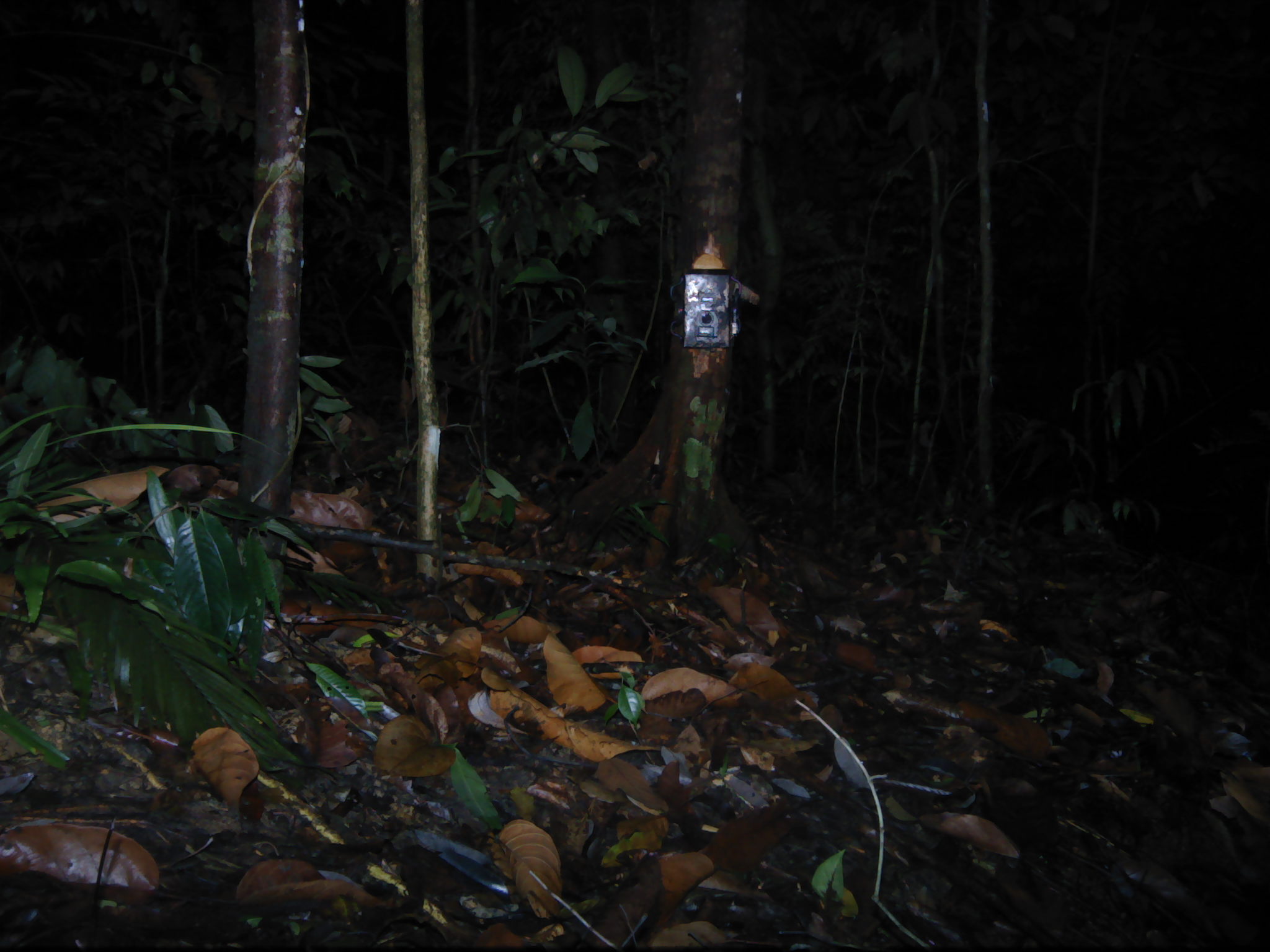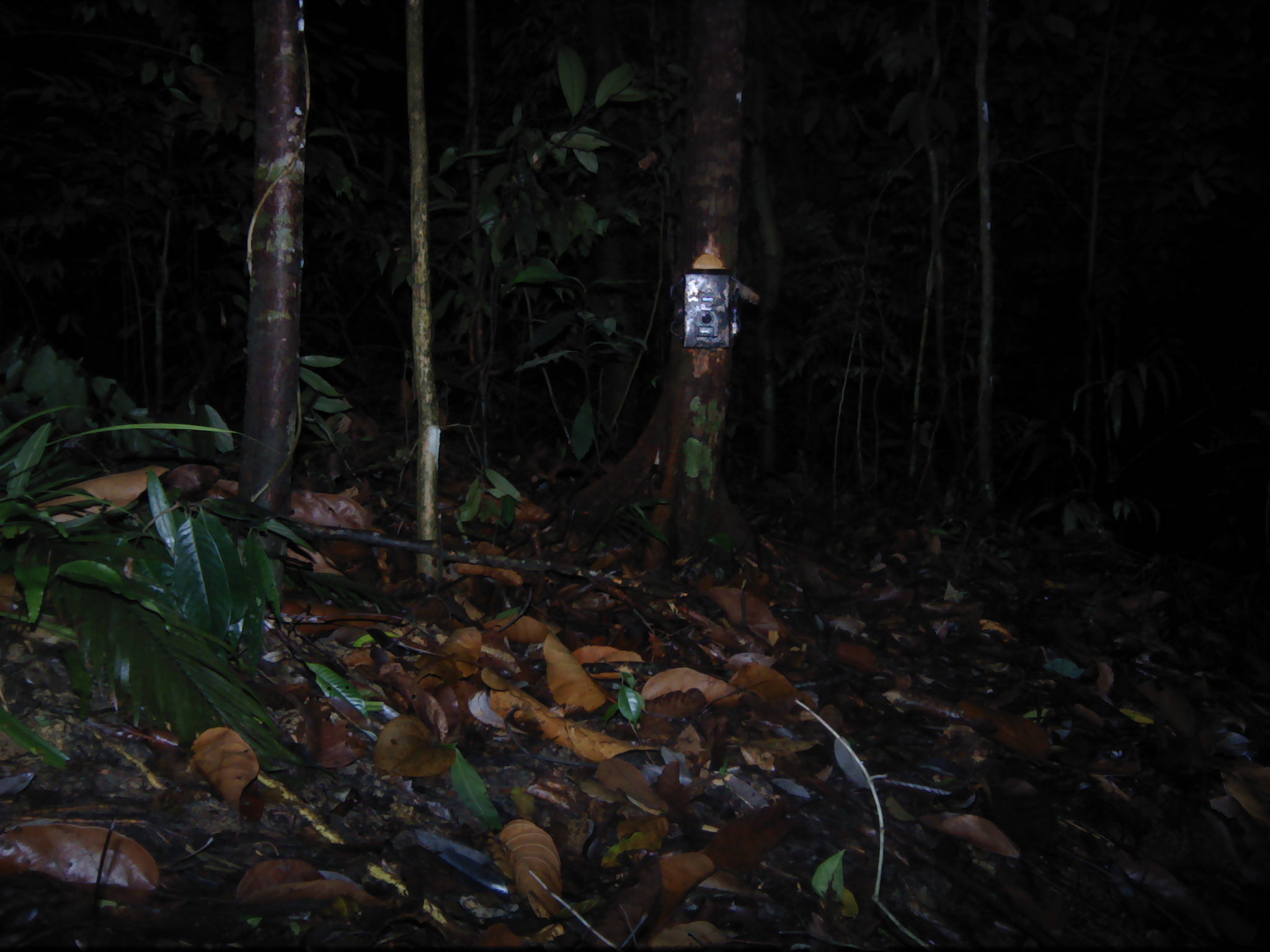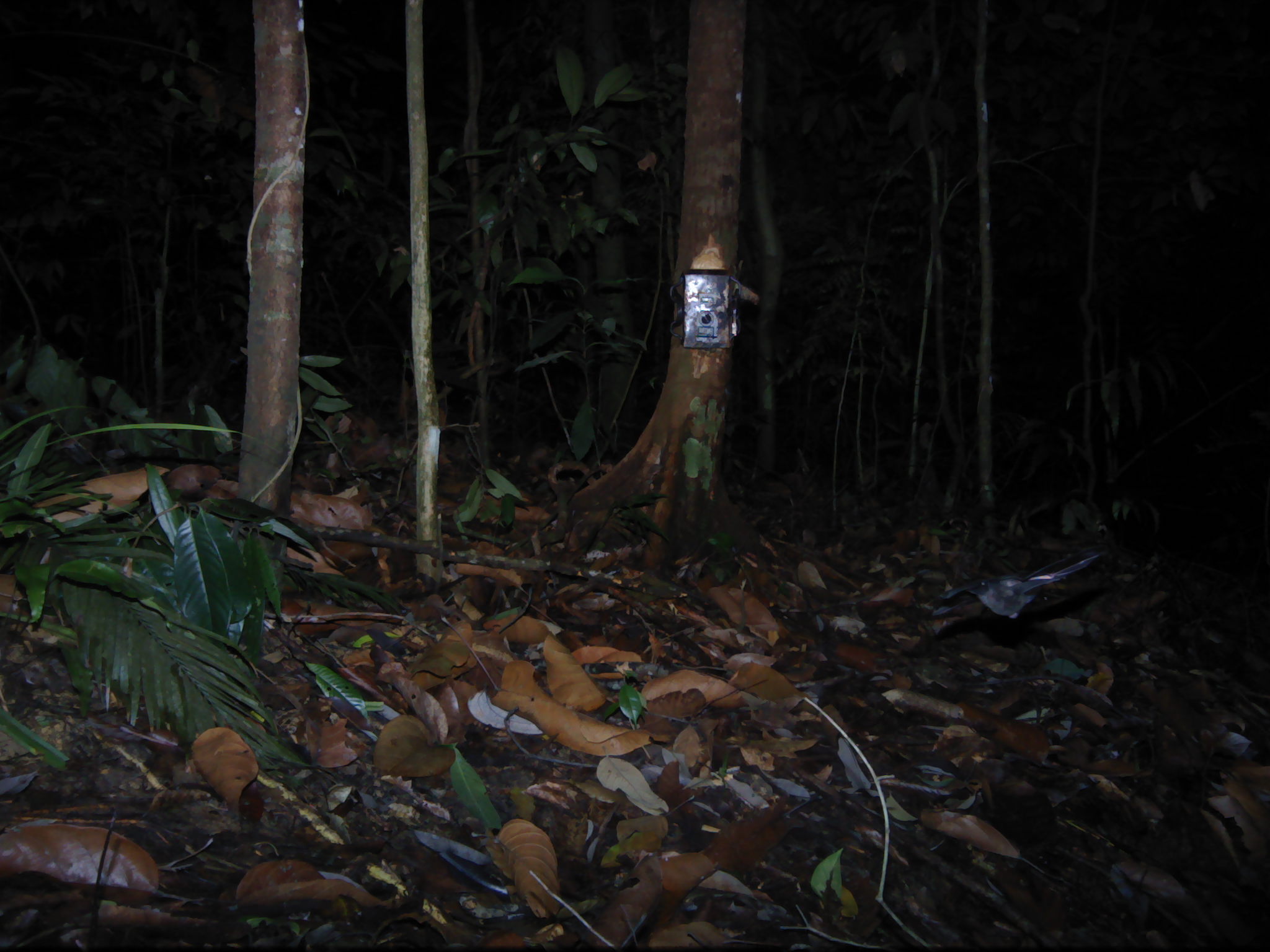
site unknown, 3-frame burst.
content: unidentified animal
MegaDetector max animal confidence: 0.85